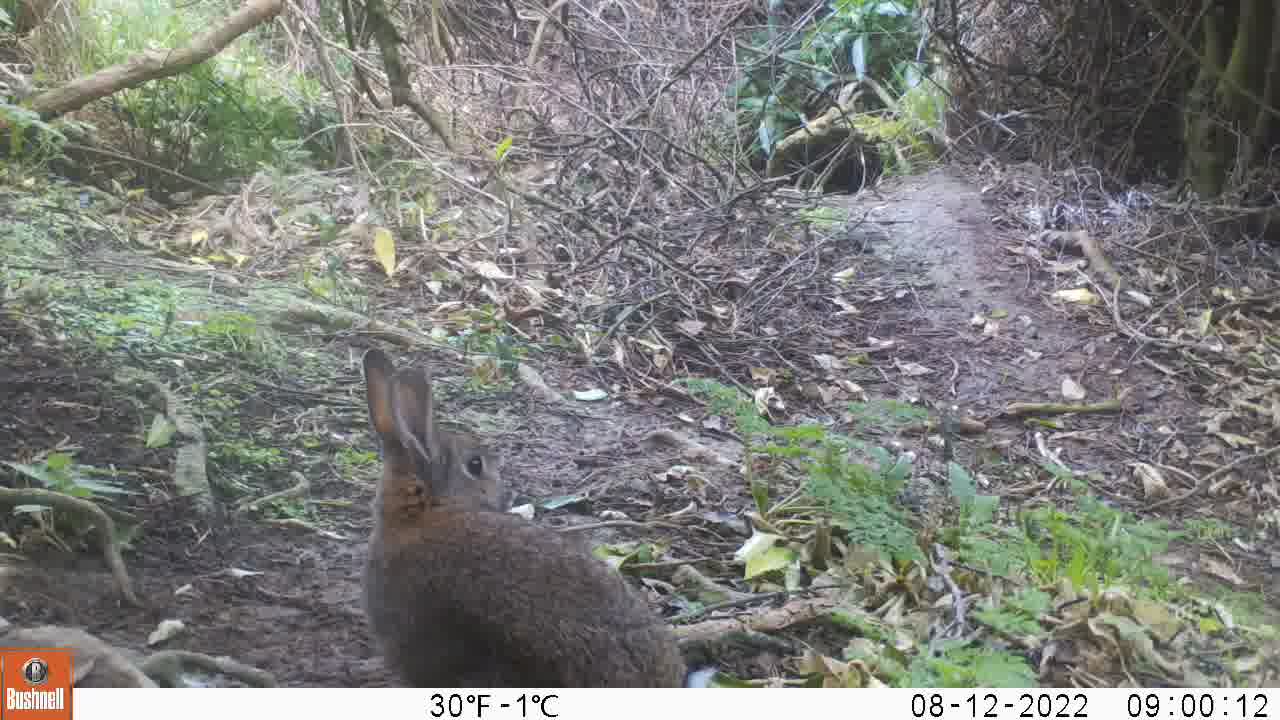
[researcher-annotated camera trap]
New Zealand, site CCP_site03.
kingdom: Animalia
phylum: Chordata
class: Mammalia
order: Lagomorpha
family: Leporidae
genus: Oryctolagus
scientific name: Oryctolagus cuniculus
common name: european rabbit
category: rabbit